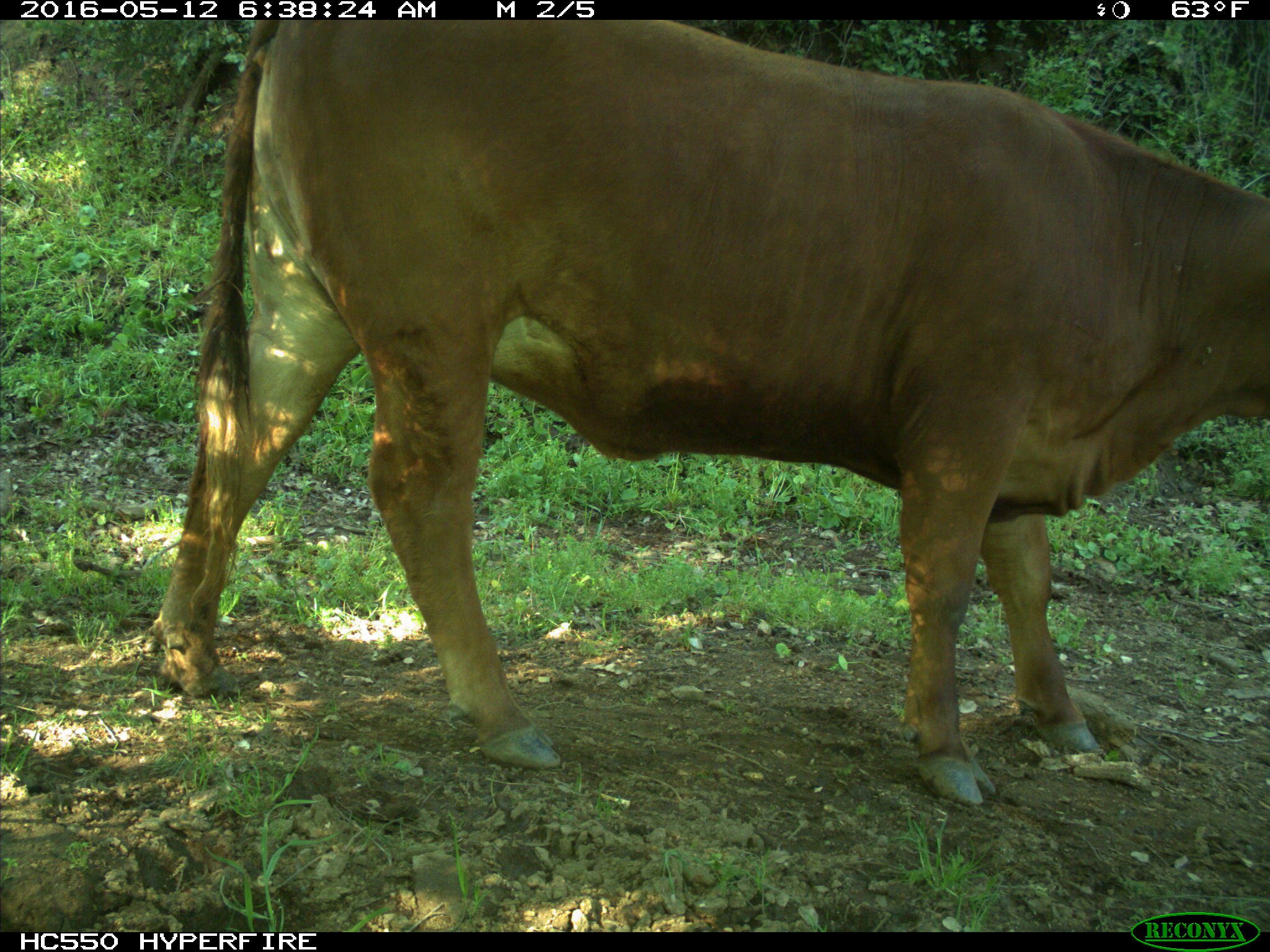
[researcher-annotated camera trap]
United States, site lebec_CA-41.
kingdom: Animalia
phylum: Chordata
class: Mammalia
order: Artiodactyla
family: Bovidae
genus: Bos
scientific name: Bos taurus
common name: domestic cow